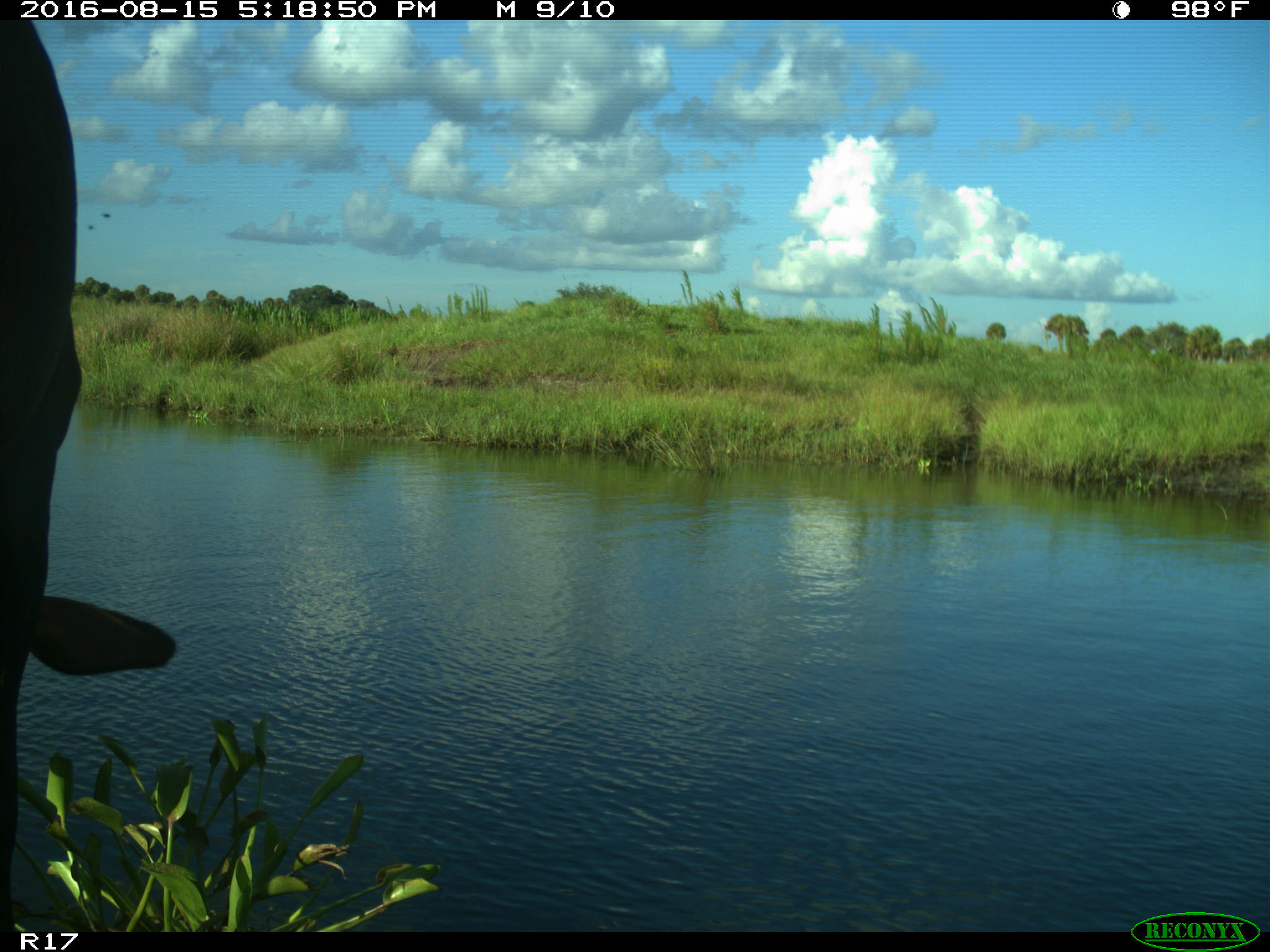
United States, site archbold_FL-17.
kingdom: Animalia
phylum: Chordata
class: Mammalia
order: Artiodactyla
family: Bovidae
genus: Bos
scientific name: Bos taurus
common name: domestic cow